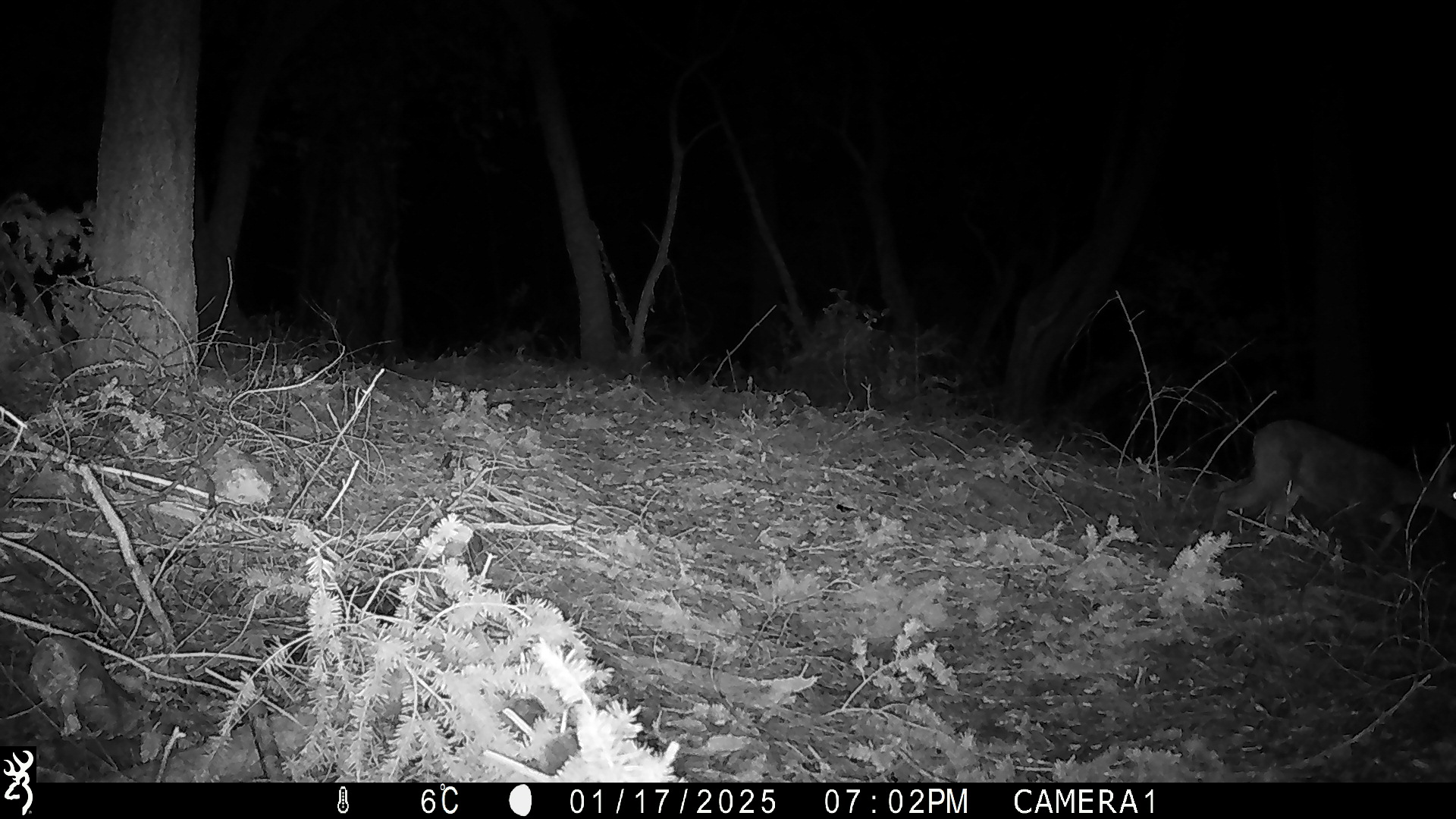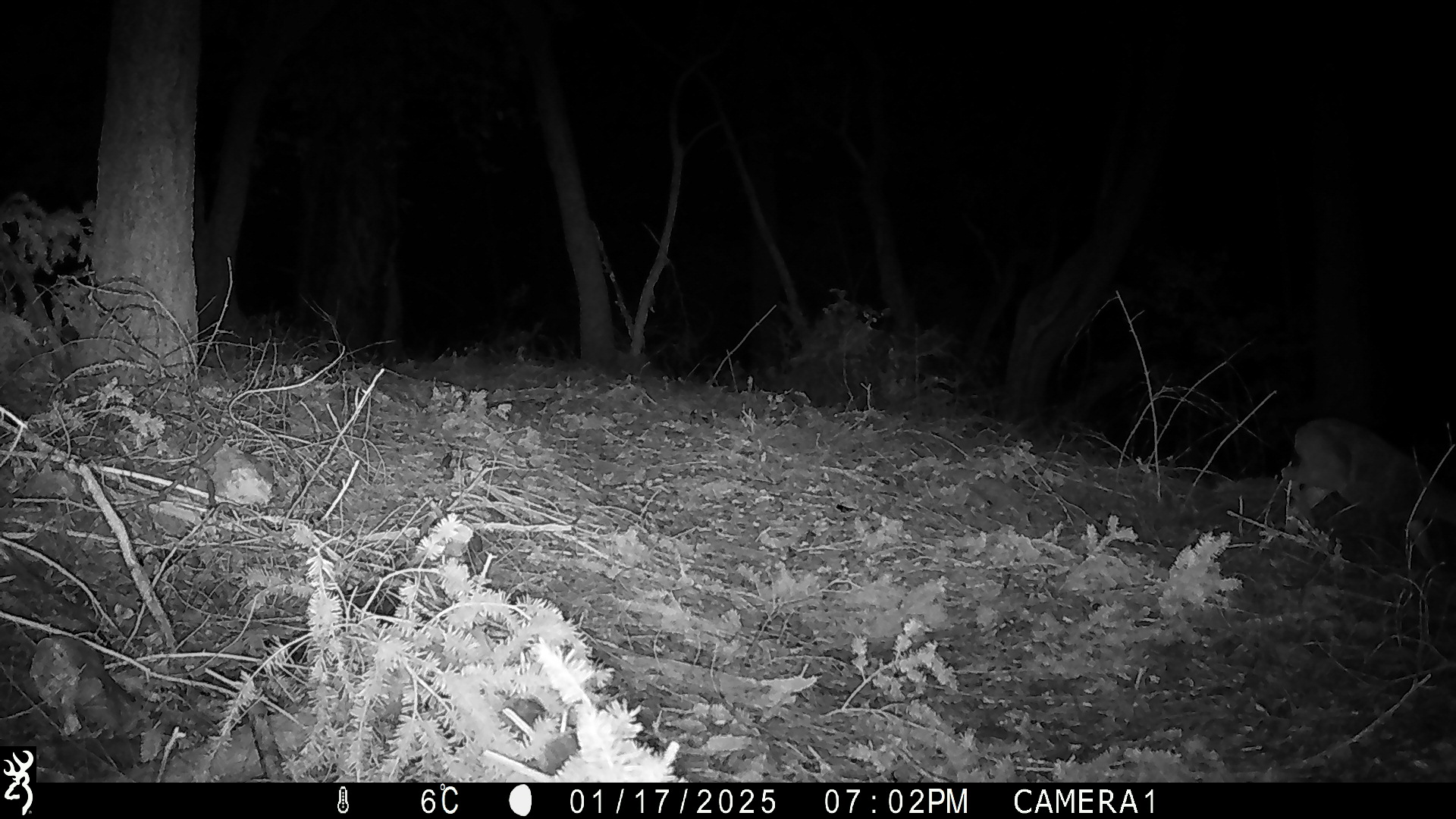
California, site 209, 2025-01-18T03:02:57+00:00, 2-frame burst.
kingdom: Animalia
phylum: Chordata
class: Mammalia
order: Artiodactyla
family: Cervidae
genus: Odocoileus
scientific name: Odocoileus hemionus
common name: mule deer